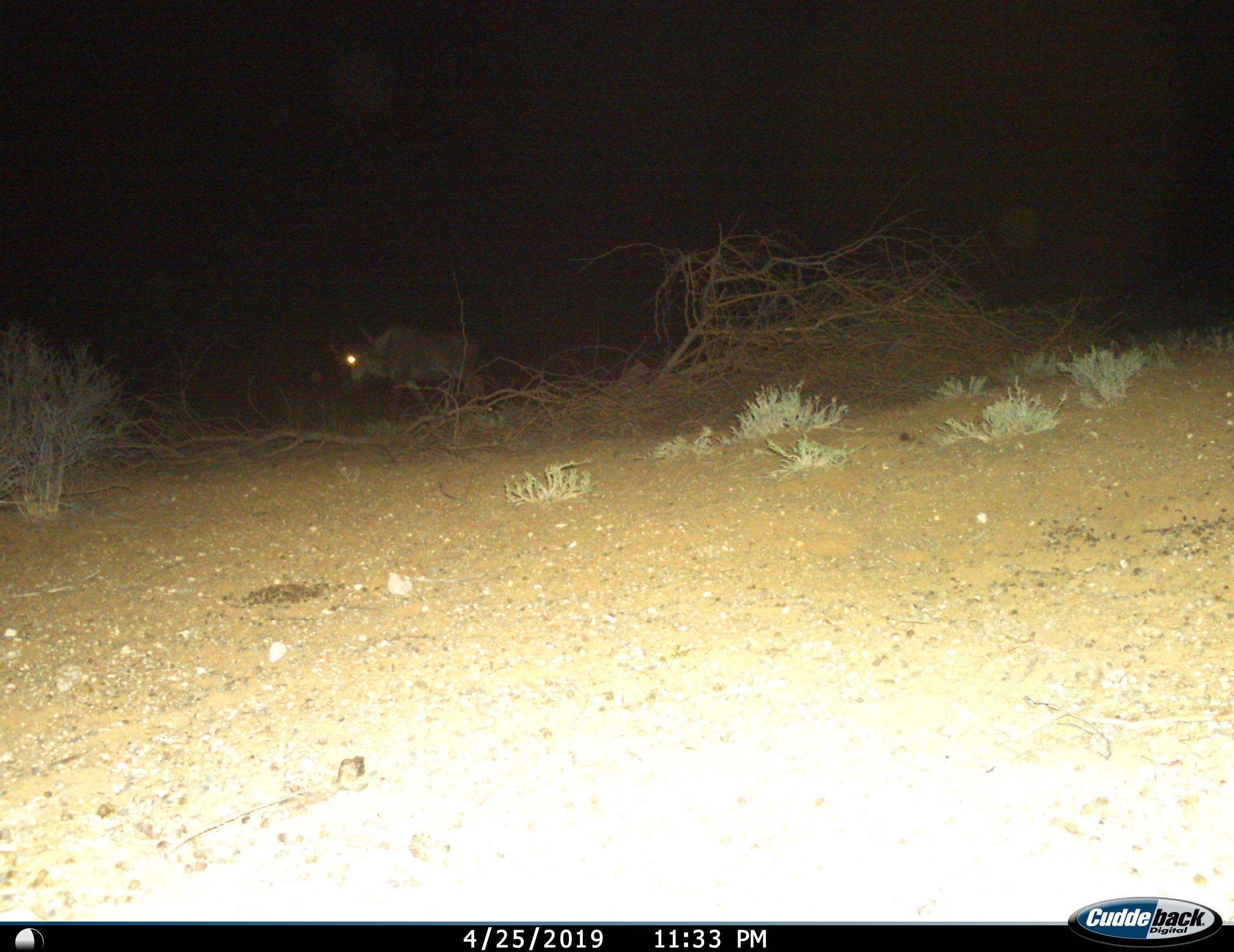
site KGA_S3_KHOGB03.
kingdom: Animalia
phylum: Chordata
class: Mammalia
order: Artiodactyla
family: Bovidae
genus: Connochaetes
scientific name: Connochaetes taurinus taurinus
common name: blue wildebeest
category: wildebeestblue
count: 1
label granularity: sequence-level